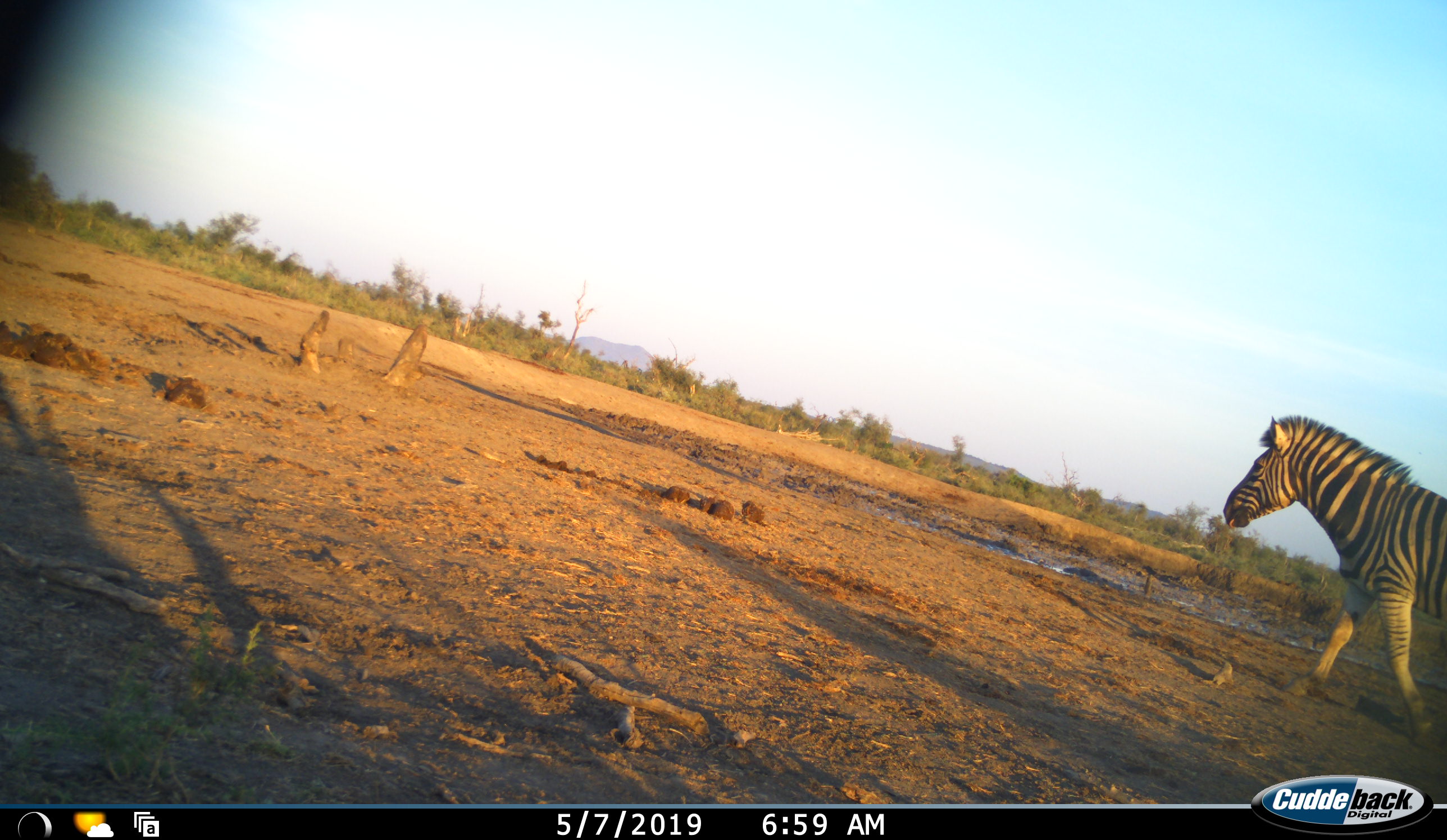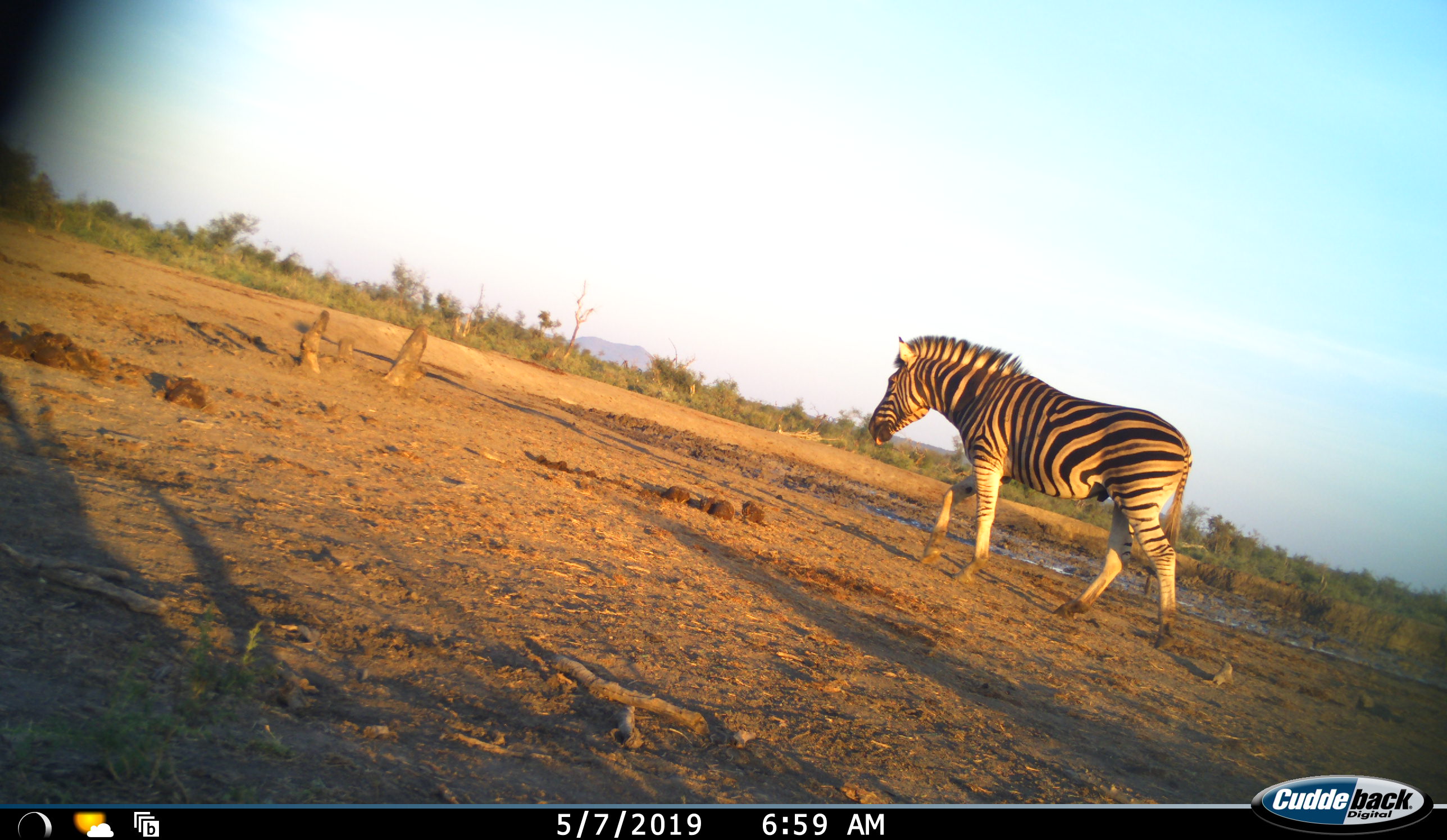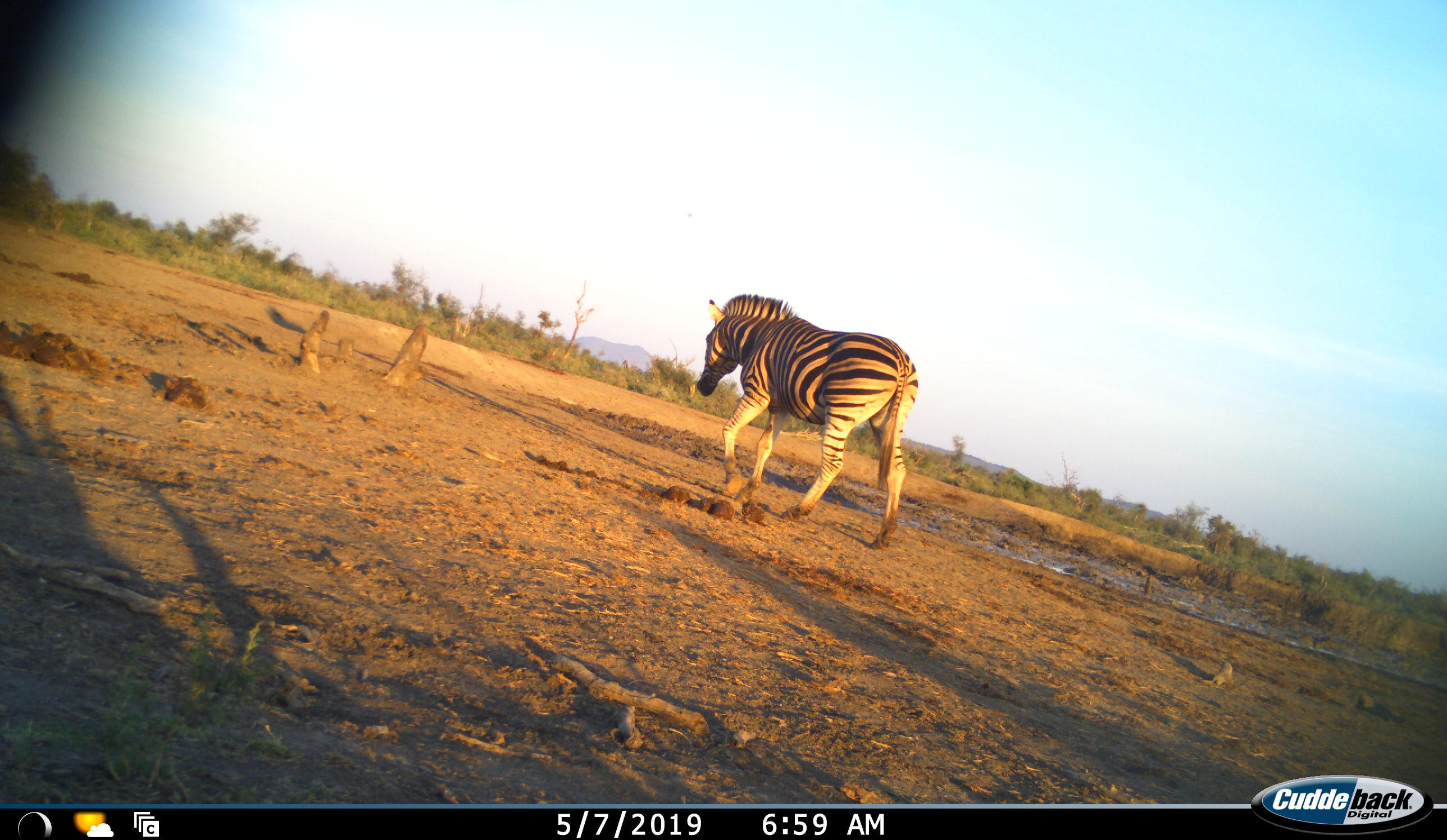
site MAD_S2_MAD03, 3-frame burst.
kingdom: Animalia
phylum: Chordata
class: Mammalia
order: Perissodactyla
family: Equidae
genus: Equus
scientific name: Equus quagga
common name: plains zebra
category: zebraplains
Zebraplains (plains zebra) (Equus quagga), count 1. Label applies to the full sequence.